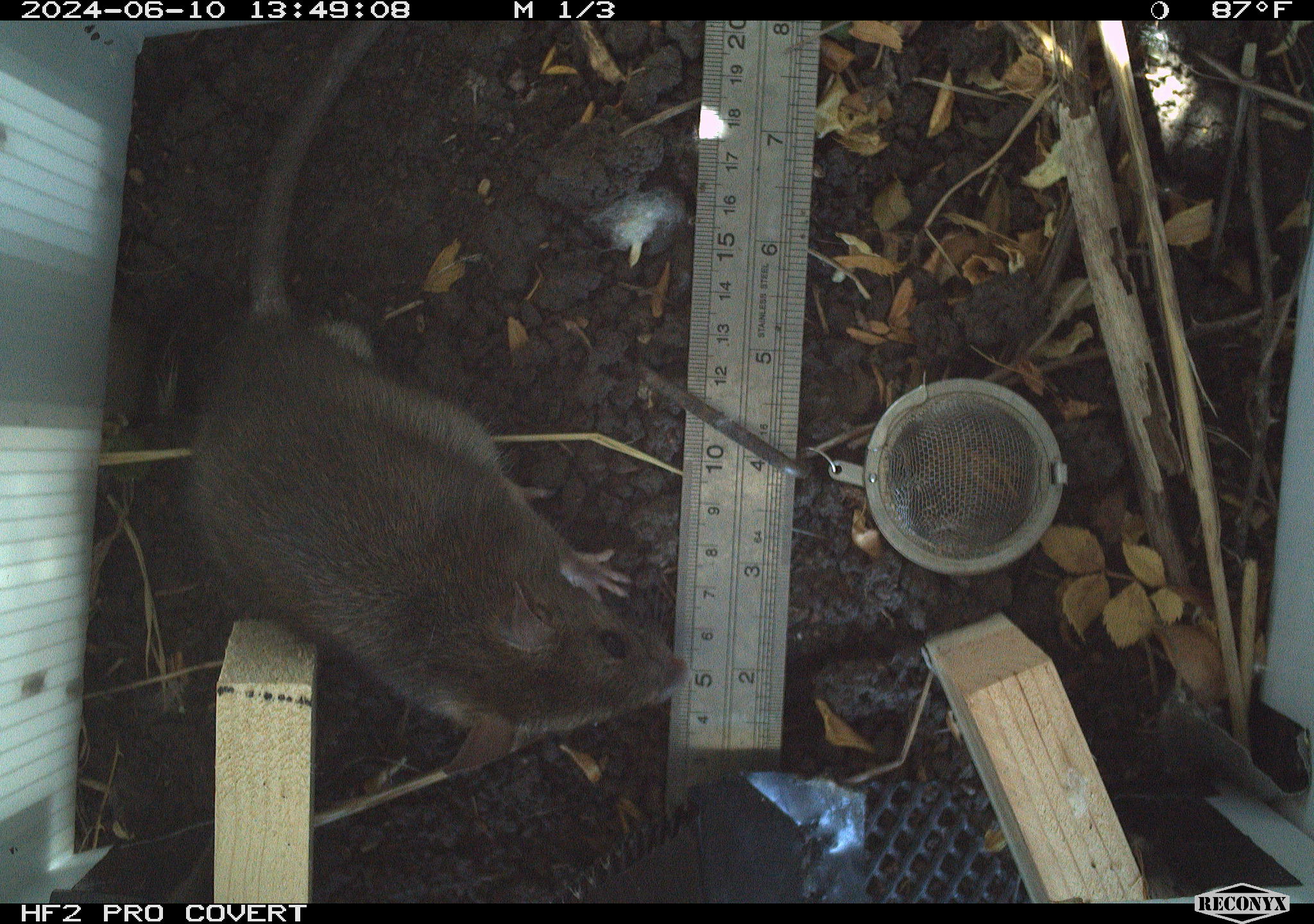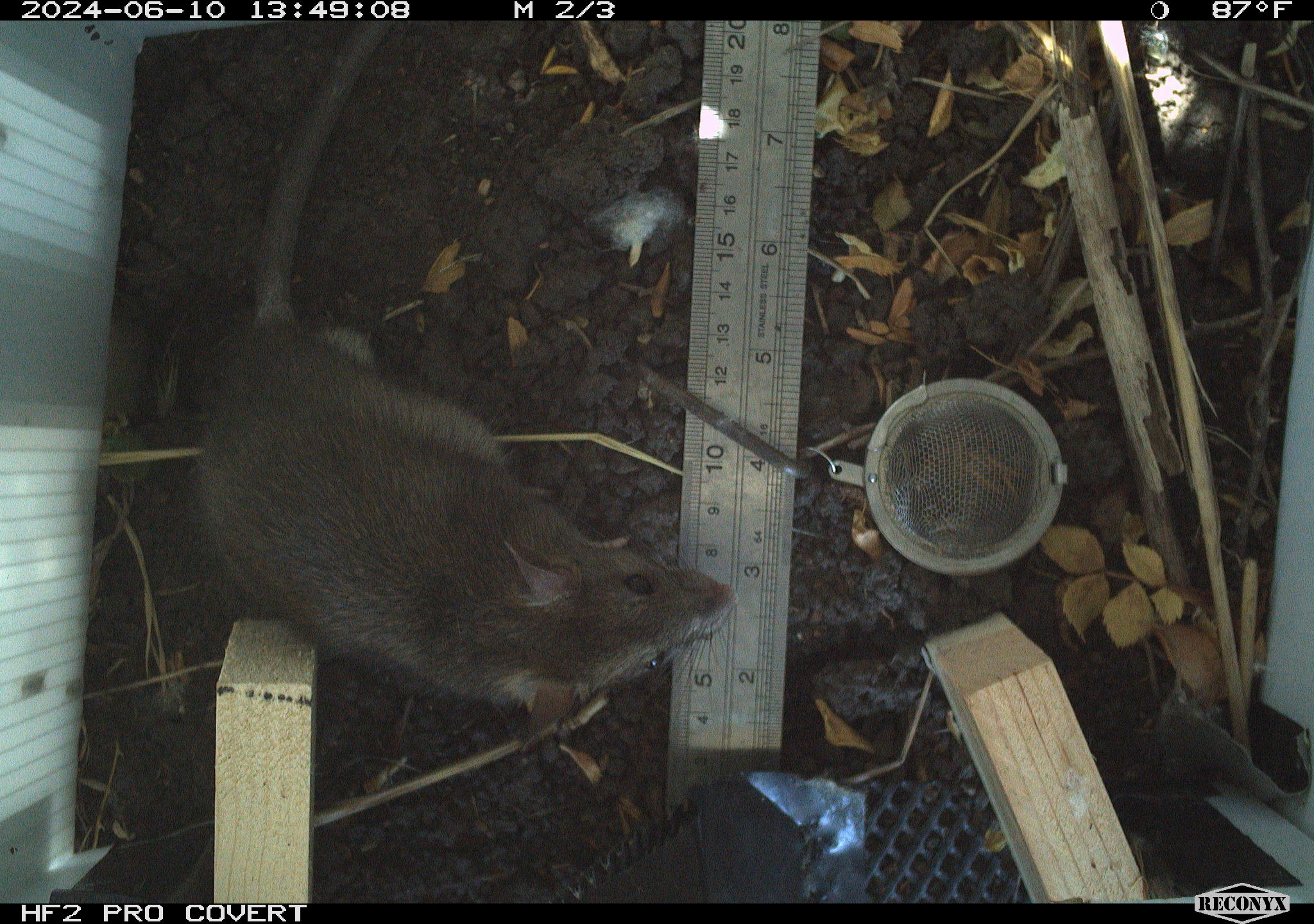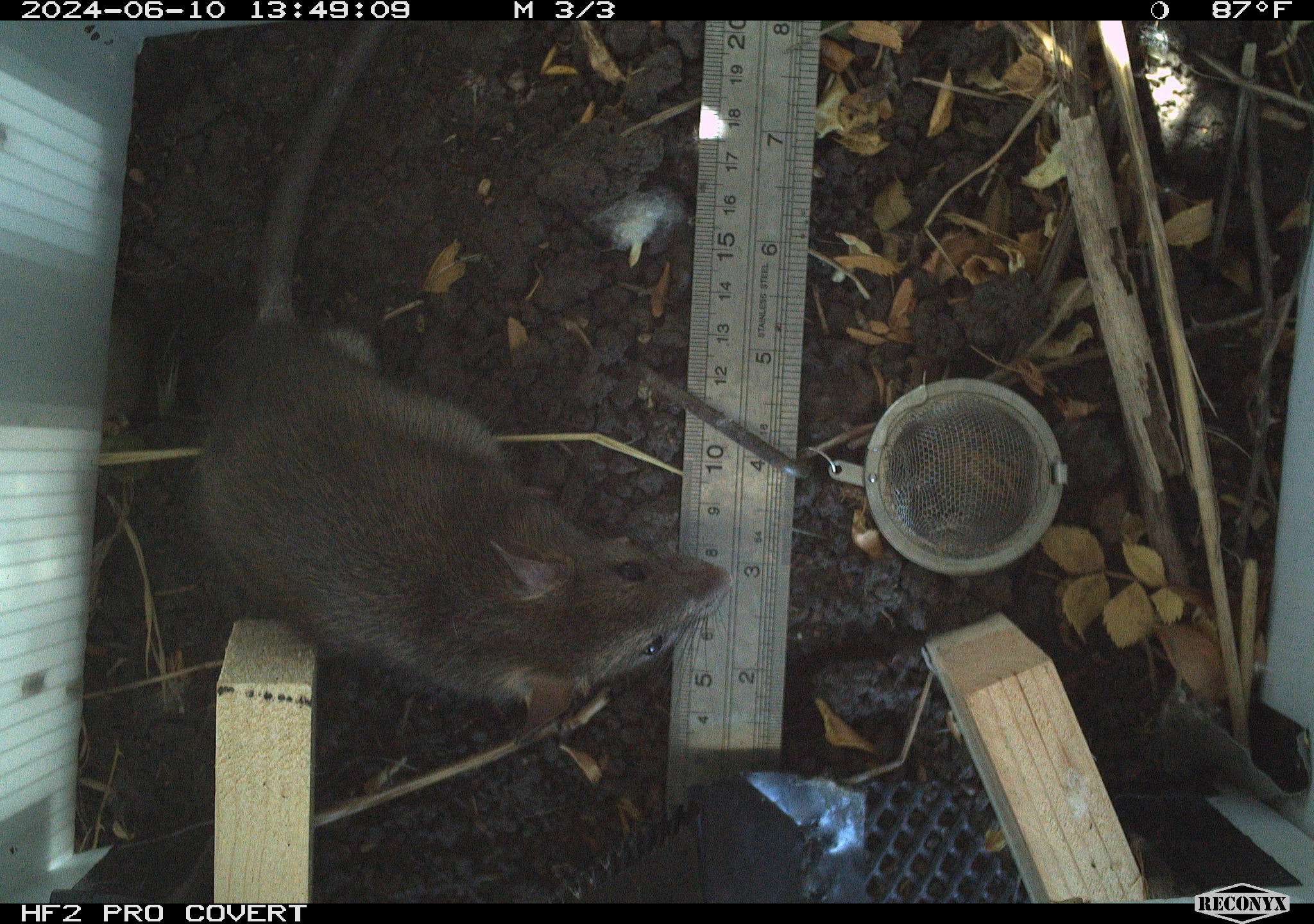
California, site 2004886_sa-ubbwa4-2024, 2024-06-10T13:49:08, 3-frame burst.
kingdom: Animalia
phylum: Chordata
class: Mammalia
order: Rodentia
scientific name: Rodentia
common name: woodrat or rat or mouse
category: woodrat or rat or mouse species